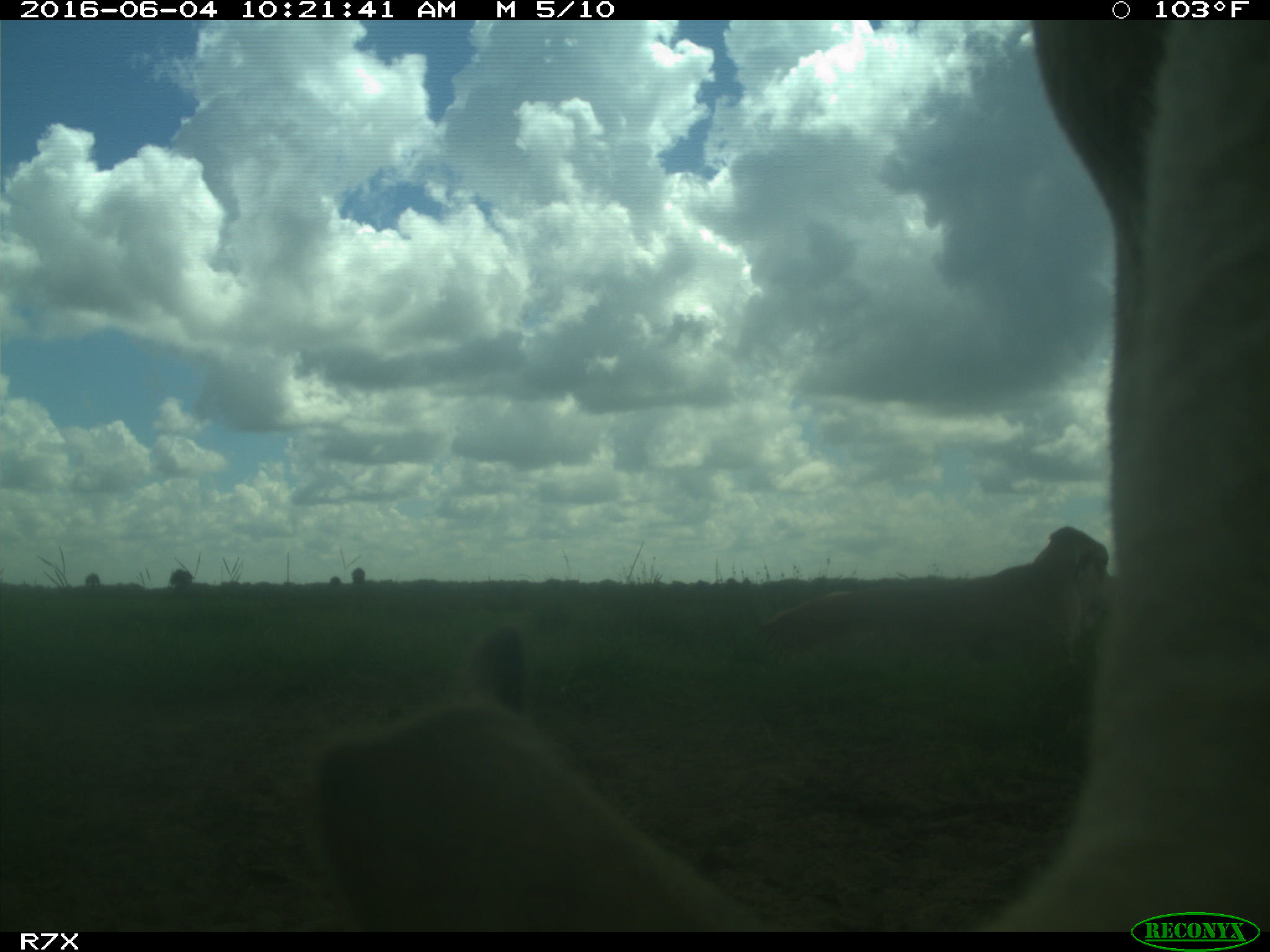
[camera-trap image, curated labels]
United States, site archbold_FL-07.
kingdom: Animalia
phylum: Chordata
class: Mammalia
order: Artiodactyla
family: Bovidae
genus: Bos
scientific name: Bos taurus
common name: domestic cow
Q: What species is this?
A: Bos taurus (domestic cow).